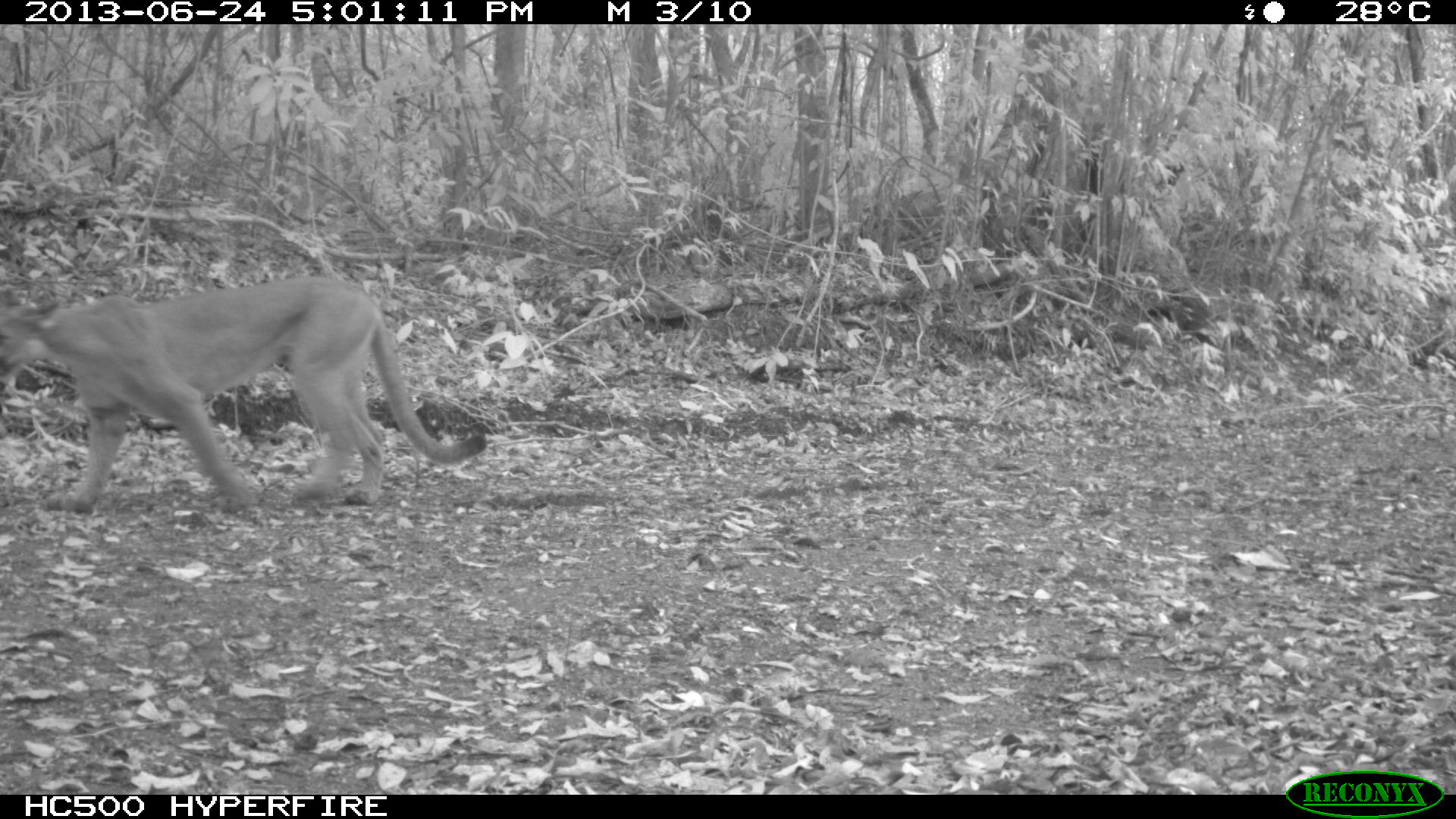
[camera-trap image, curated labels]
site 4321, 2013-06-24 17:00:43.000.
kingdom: Animalia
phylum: Chordata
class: Mammalia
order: Carnivora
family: Felidae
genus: Puma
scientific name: Puma concolor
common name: mountain lion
Puma concolor (mountain lion), count 1.